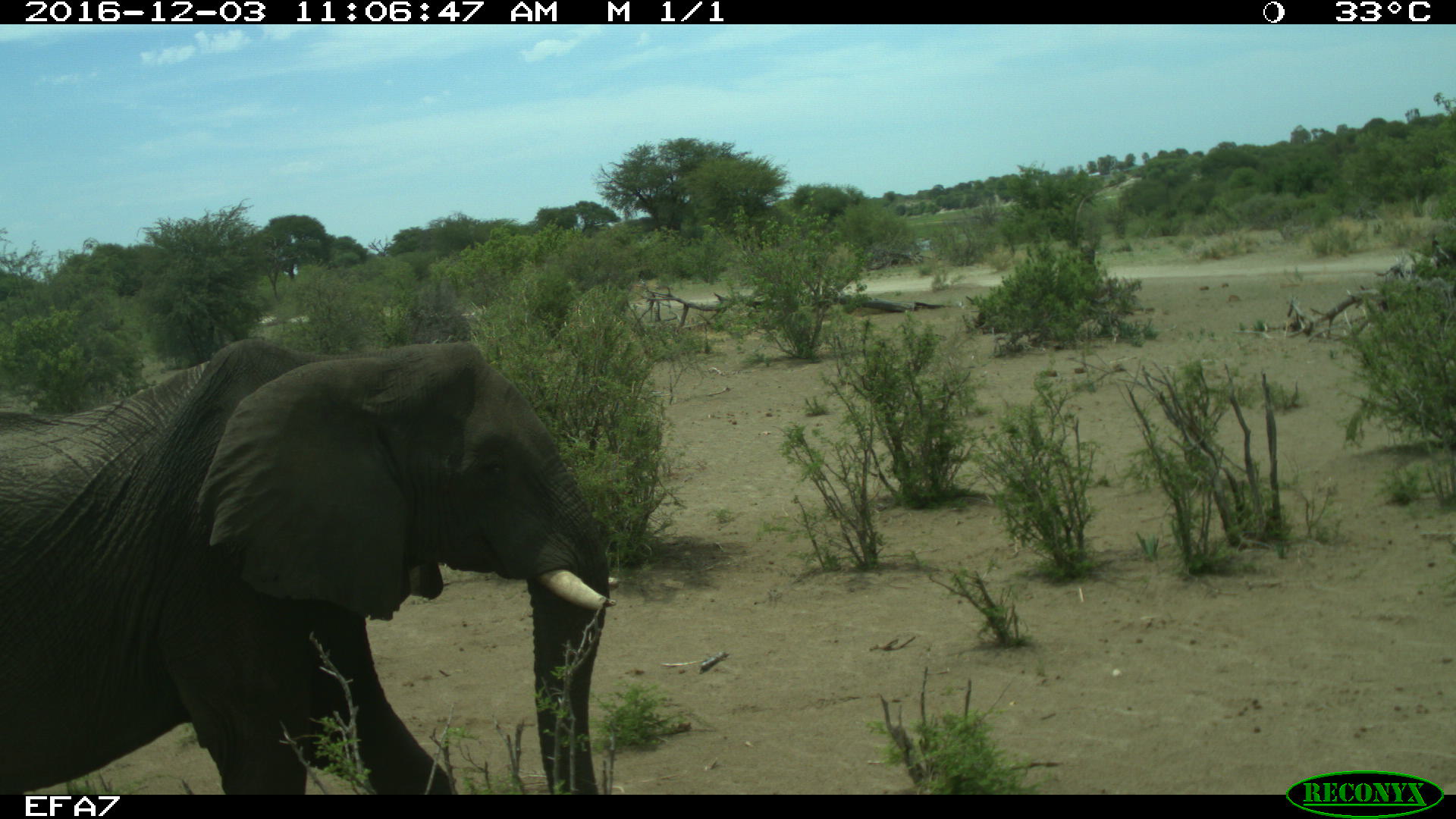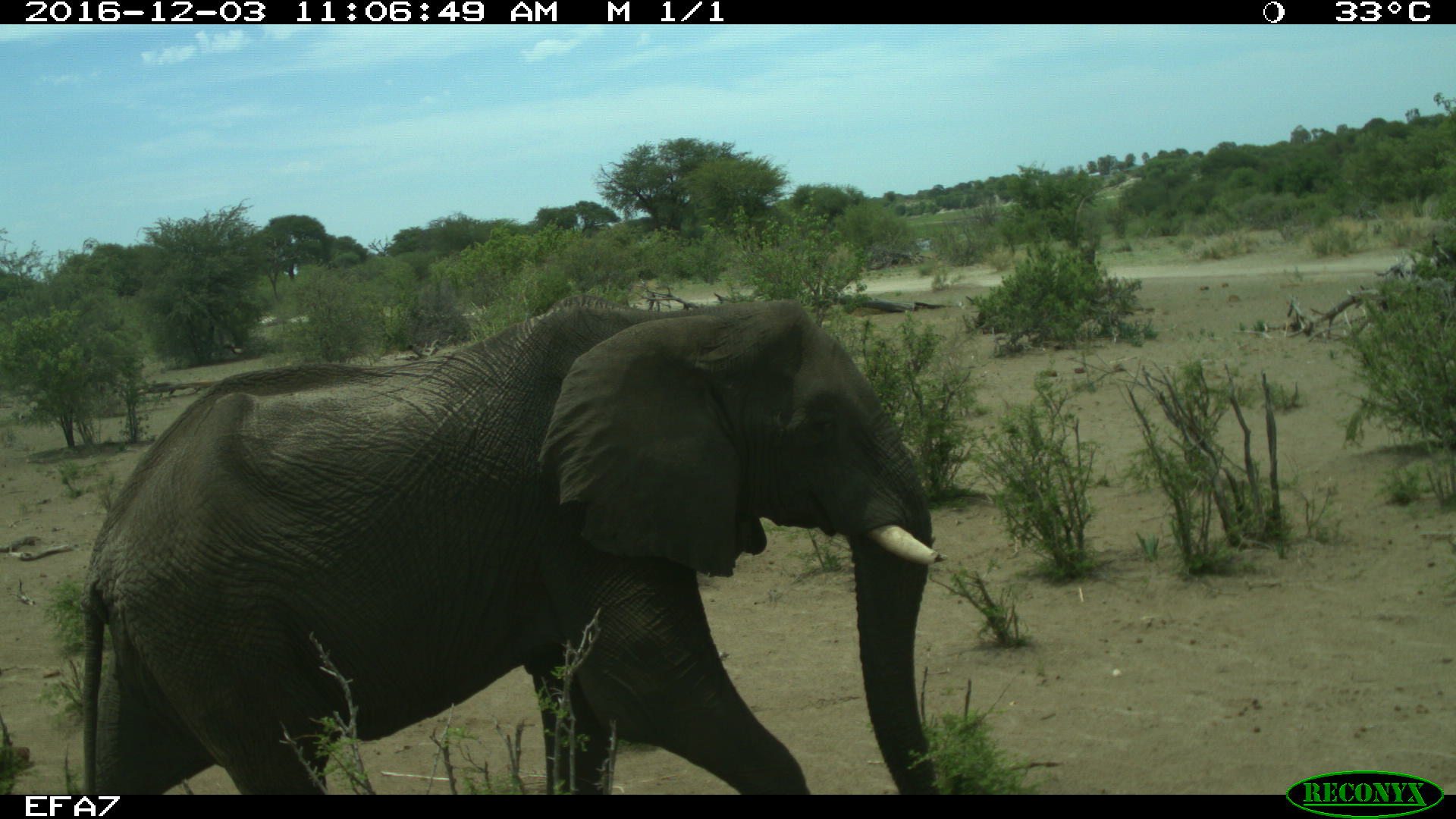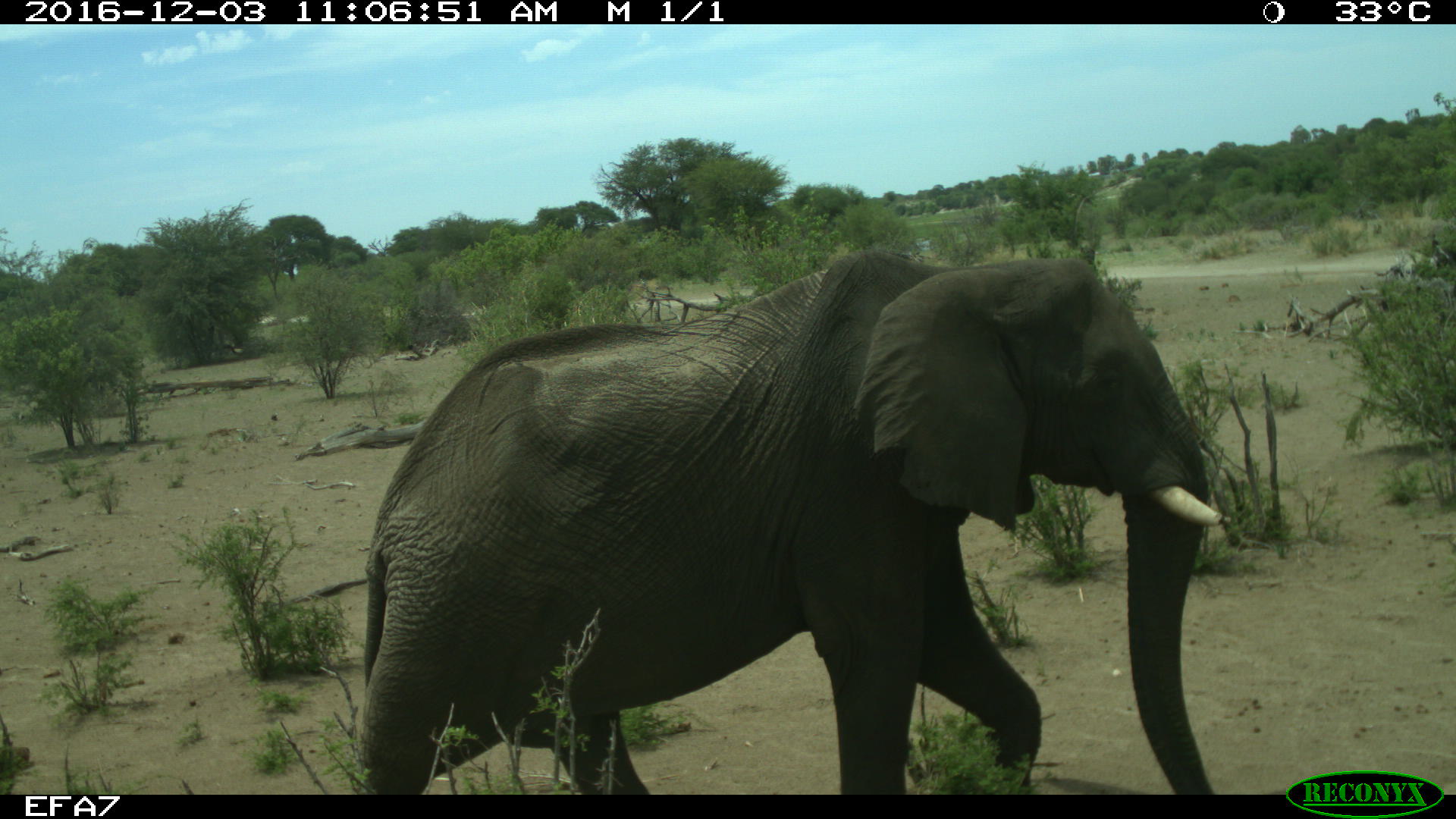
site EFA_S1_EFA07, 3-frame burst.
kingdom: Animalia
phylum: Chordata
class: Mammalia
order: Proboscidea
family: Elephantidae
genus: Loxodonta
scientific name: Loxodonta africana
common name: african bush elephant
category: elephant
Elephant (african bush elephant) (Loxodonta africana), count 1. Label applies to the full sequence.